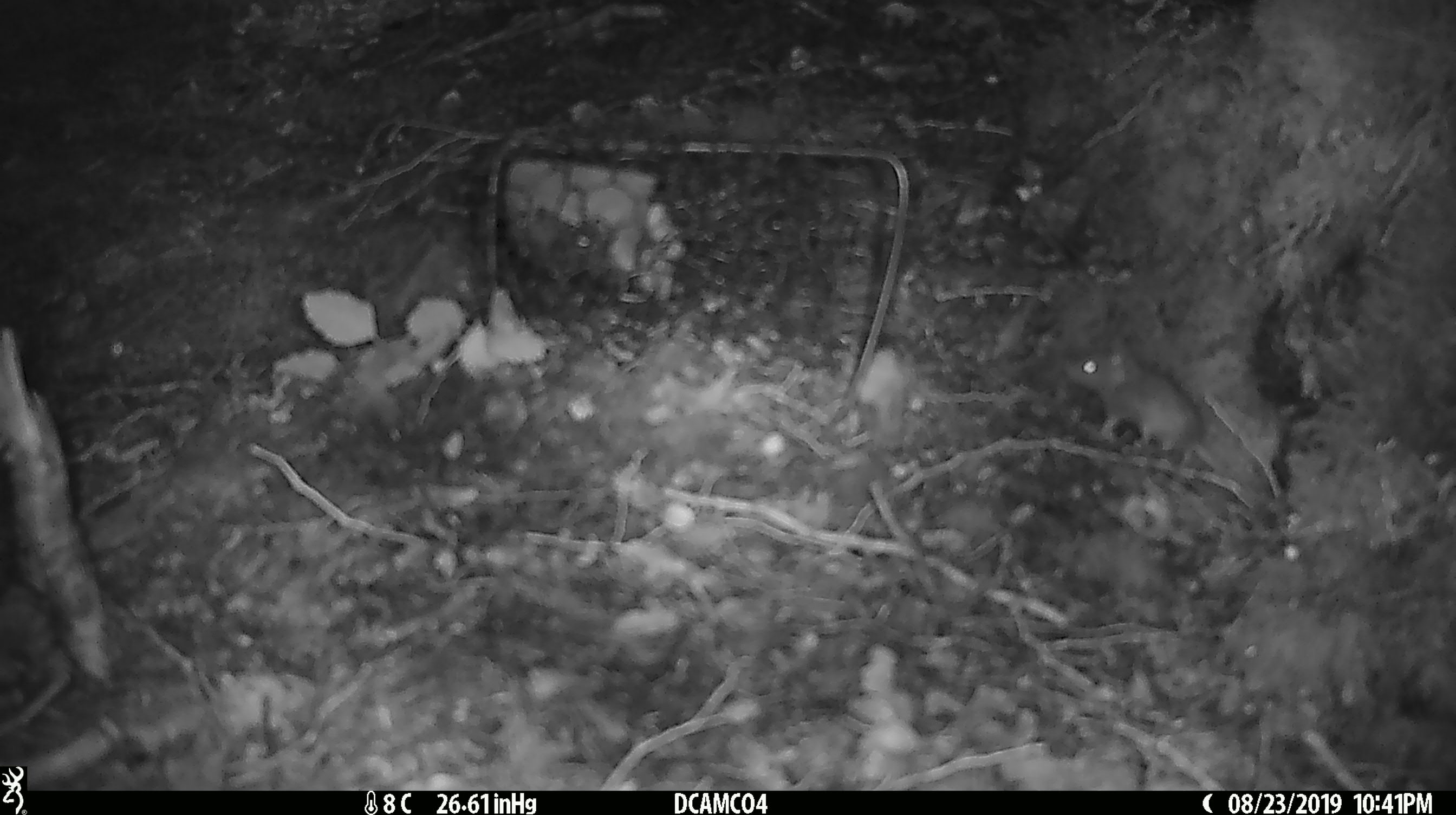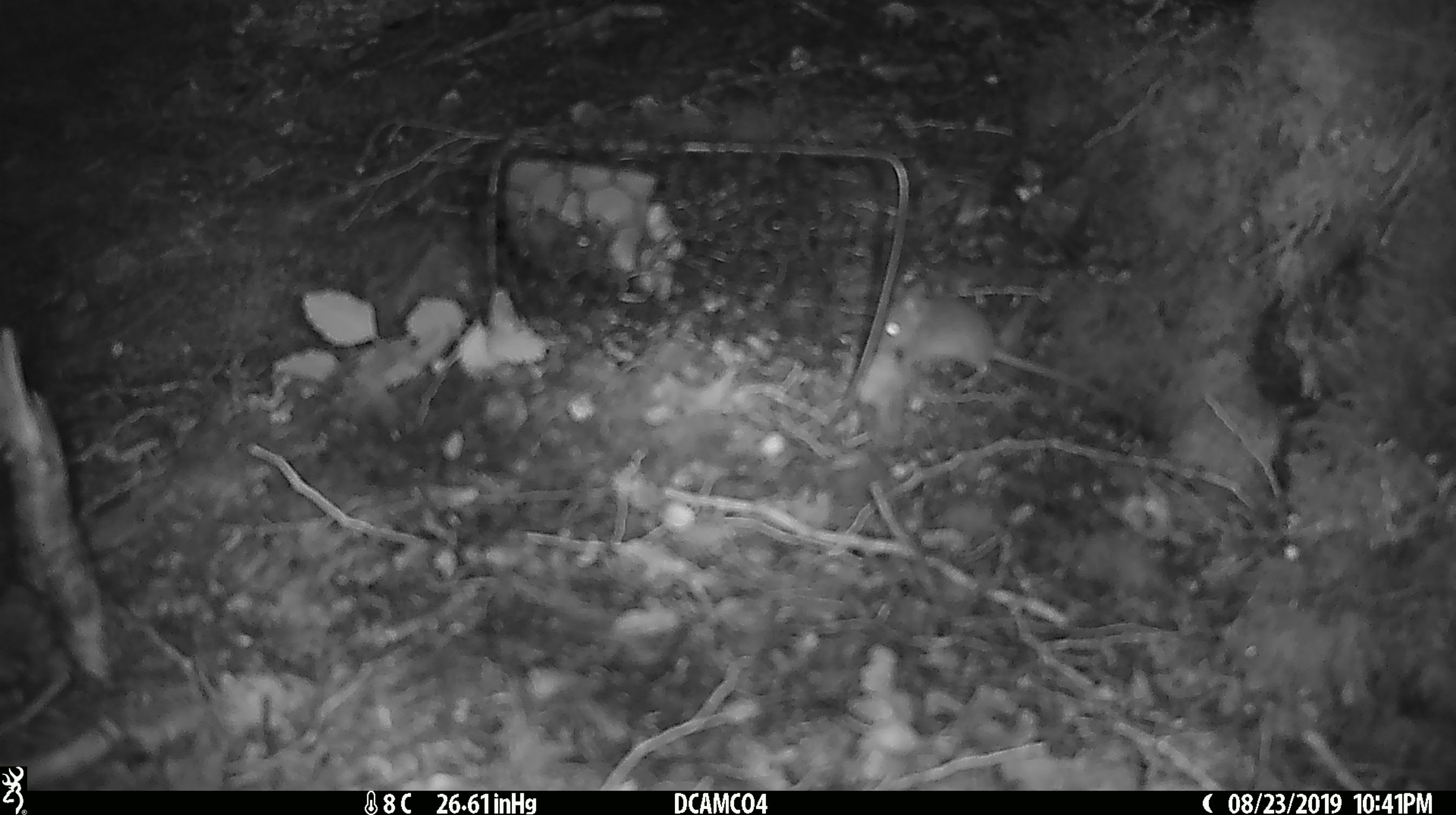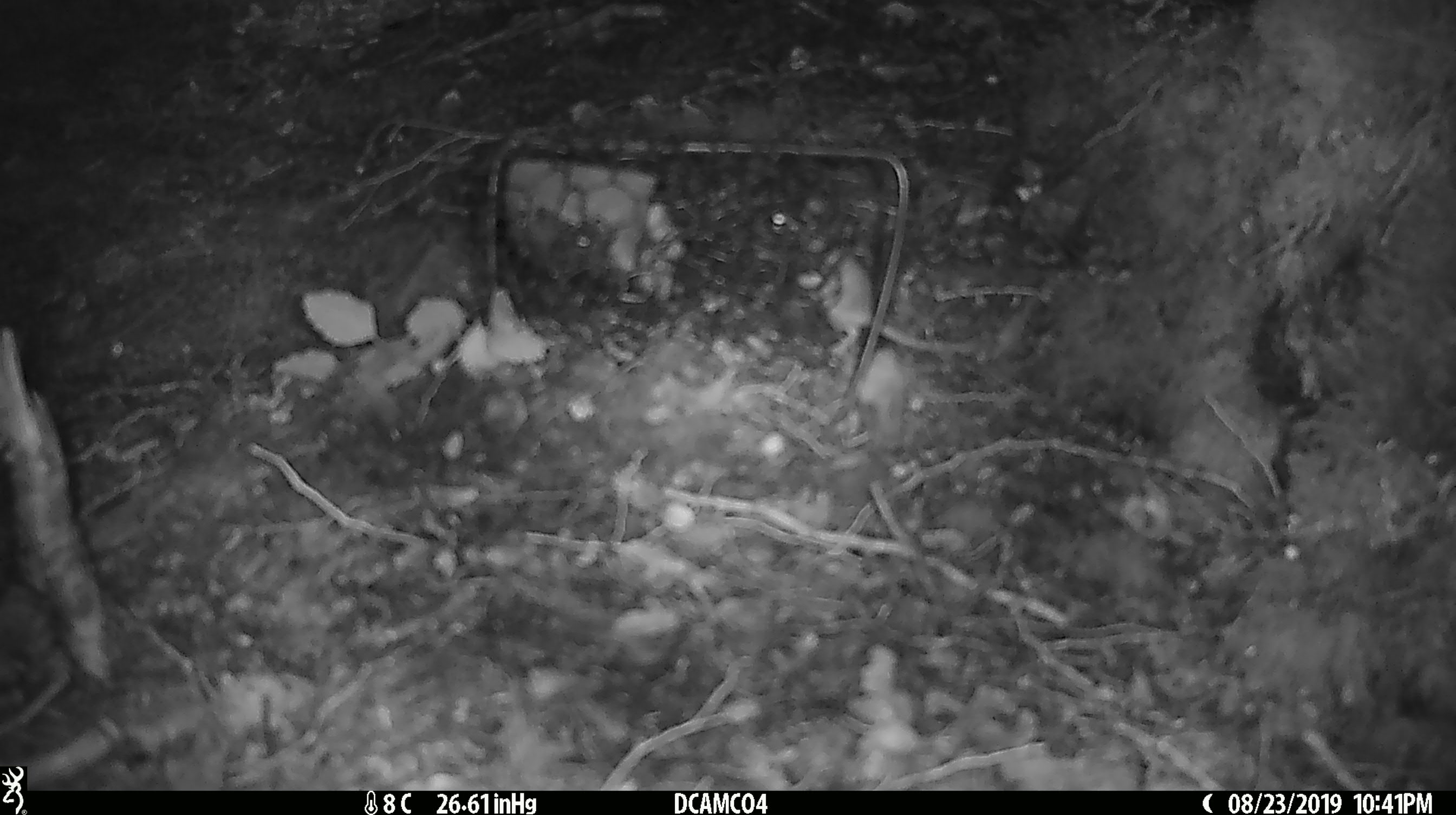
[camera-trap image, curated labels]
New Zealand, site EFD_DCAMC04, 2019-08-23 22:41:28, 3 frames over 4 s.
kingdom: Animalia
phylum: Chordata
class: Mammalia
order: Rodentia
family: Muridae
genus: Mus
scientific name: Mus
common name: mouse